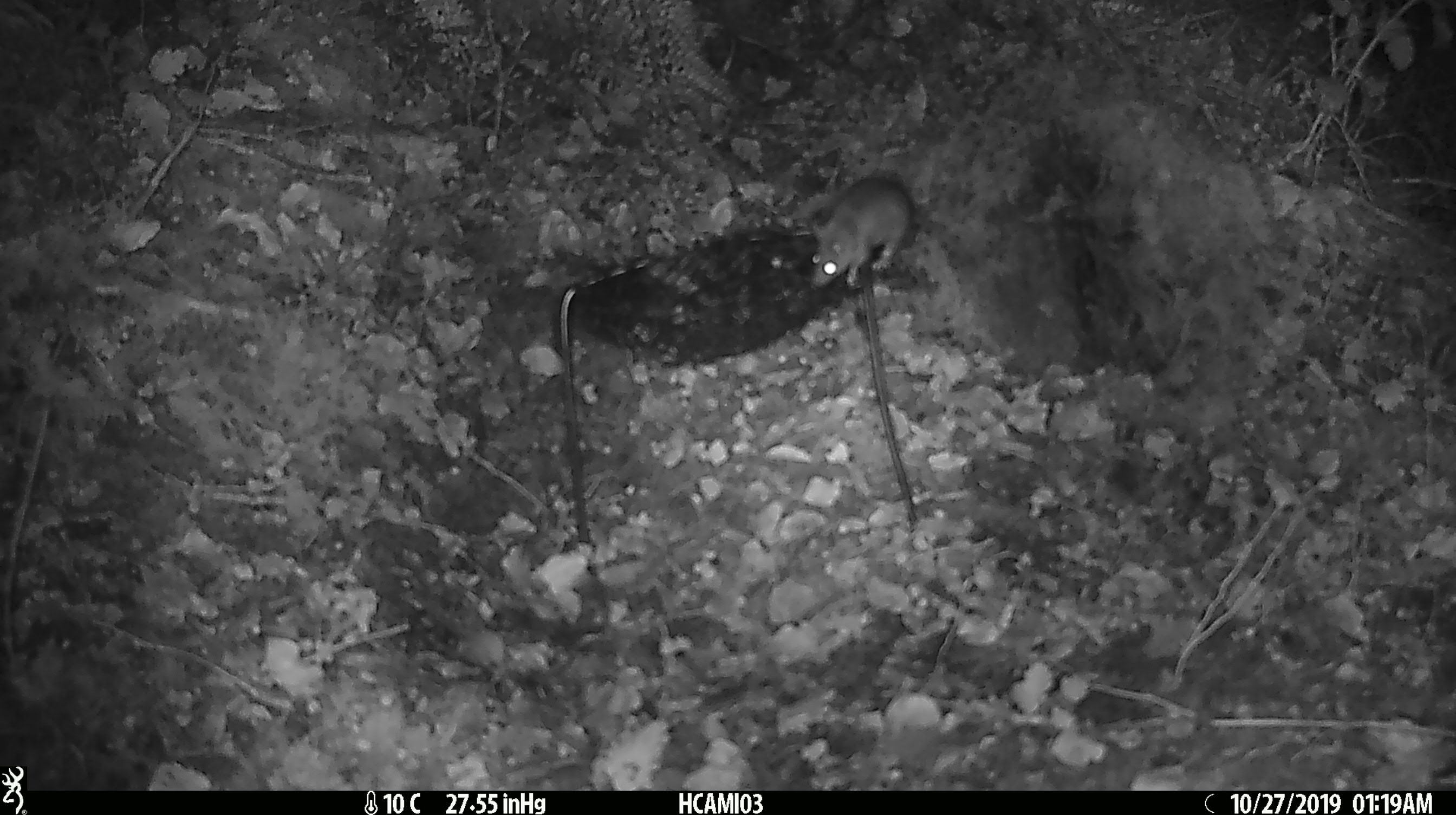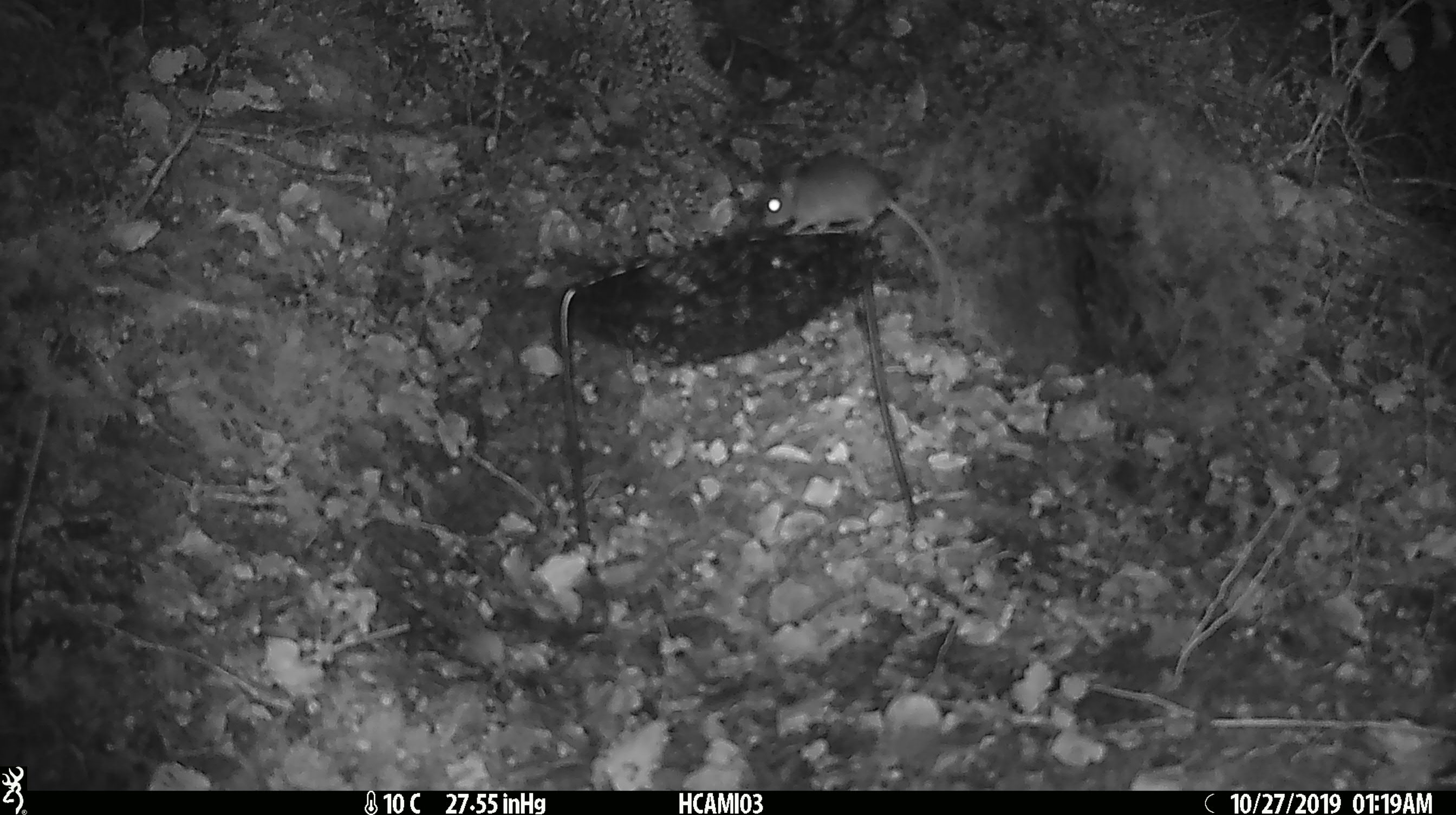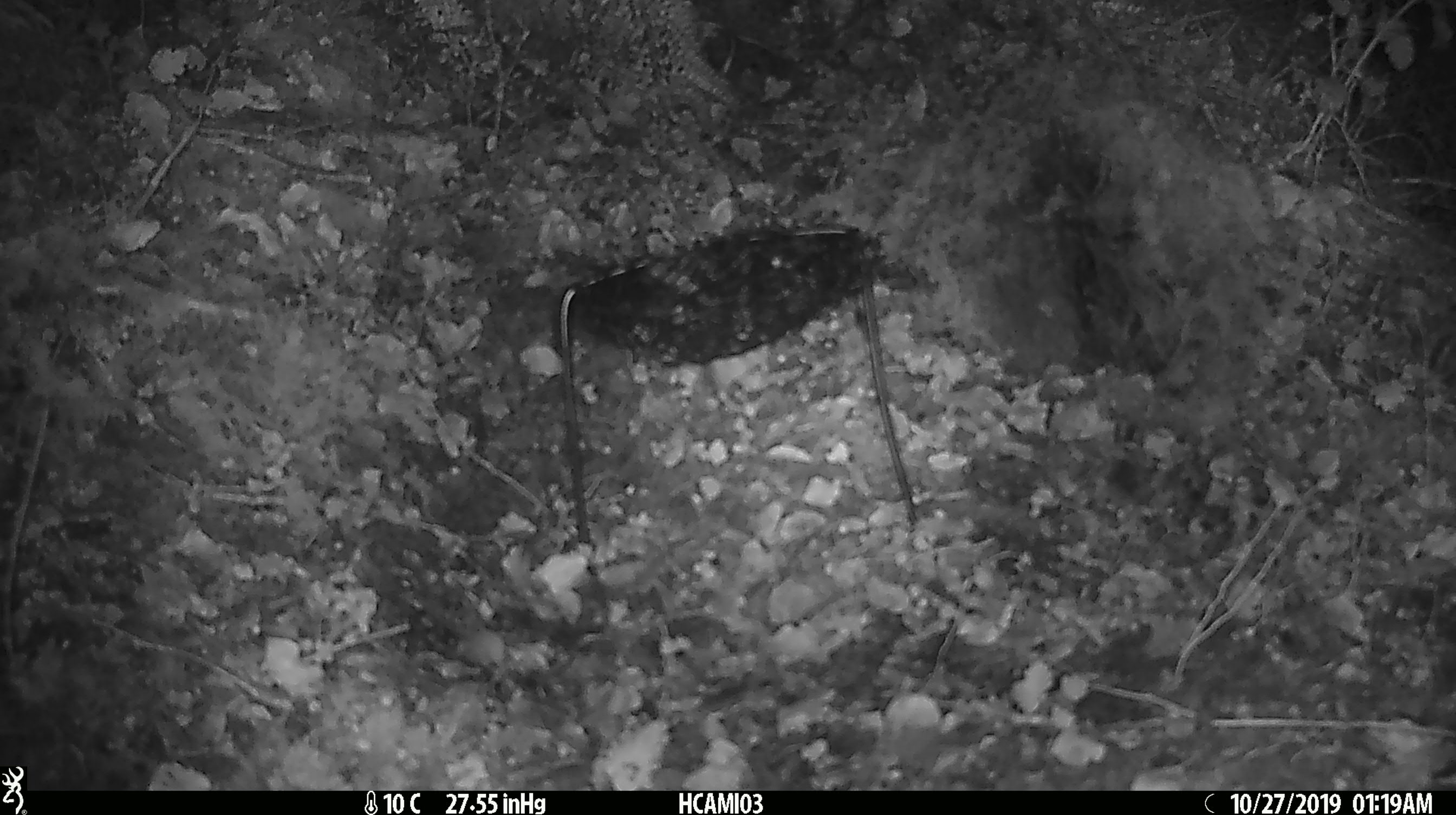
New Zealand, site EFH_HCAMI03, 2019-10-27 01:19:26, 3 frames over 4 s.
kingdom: Animalia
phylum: Chordata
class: Mammalia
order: Rodentia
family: Muridae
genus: Mus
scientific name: Mus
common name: mouse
Mouse (Mus).